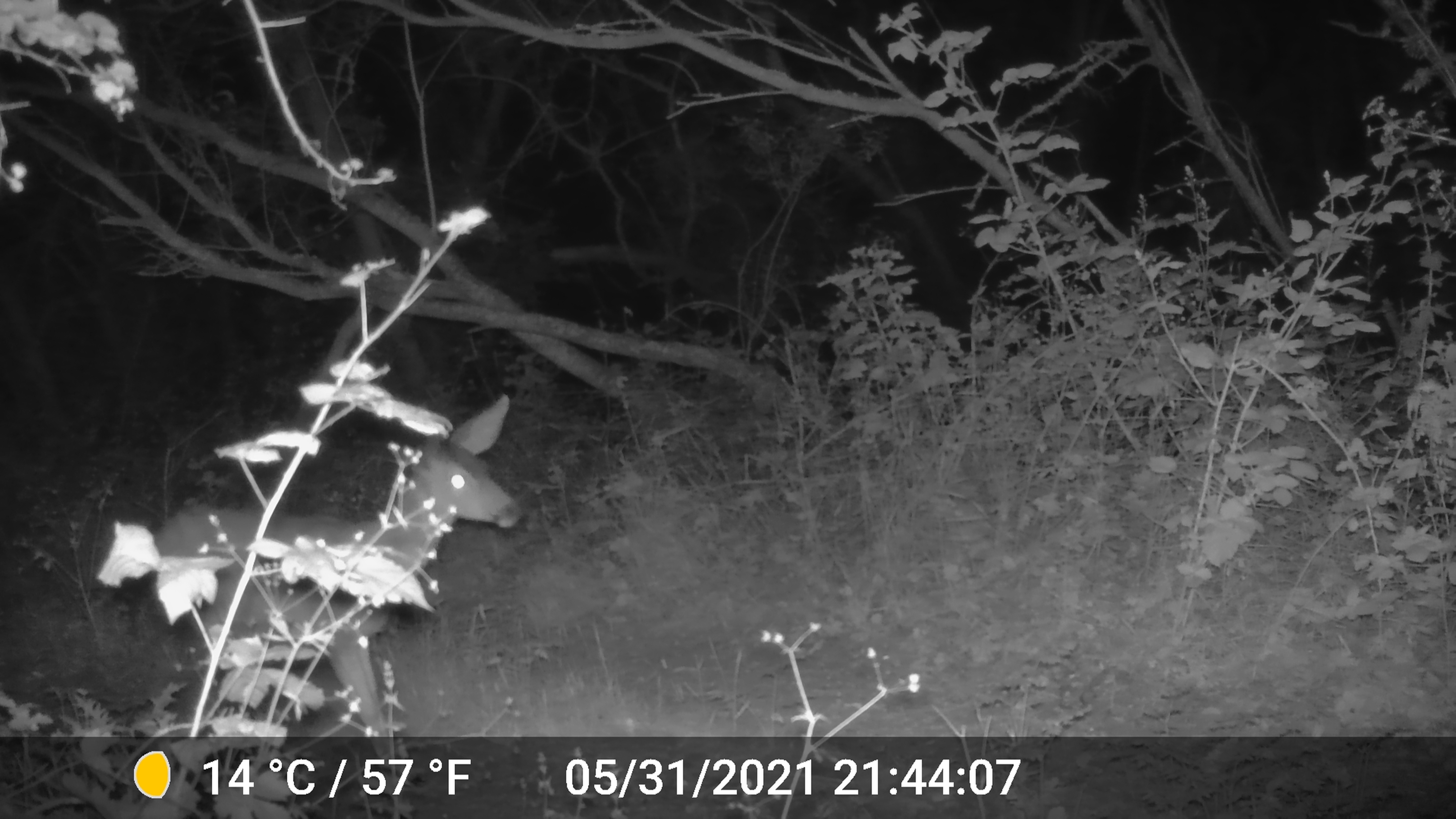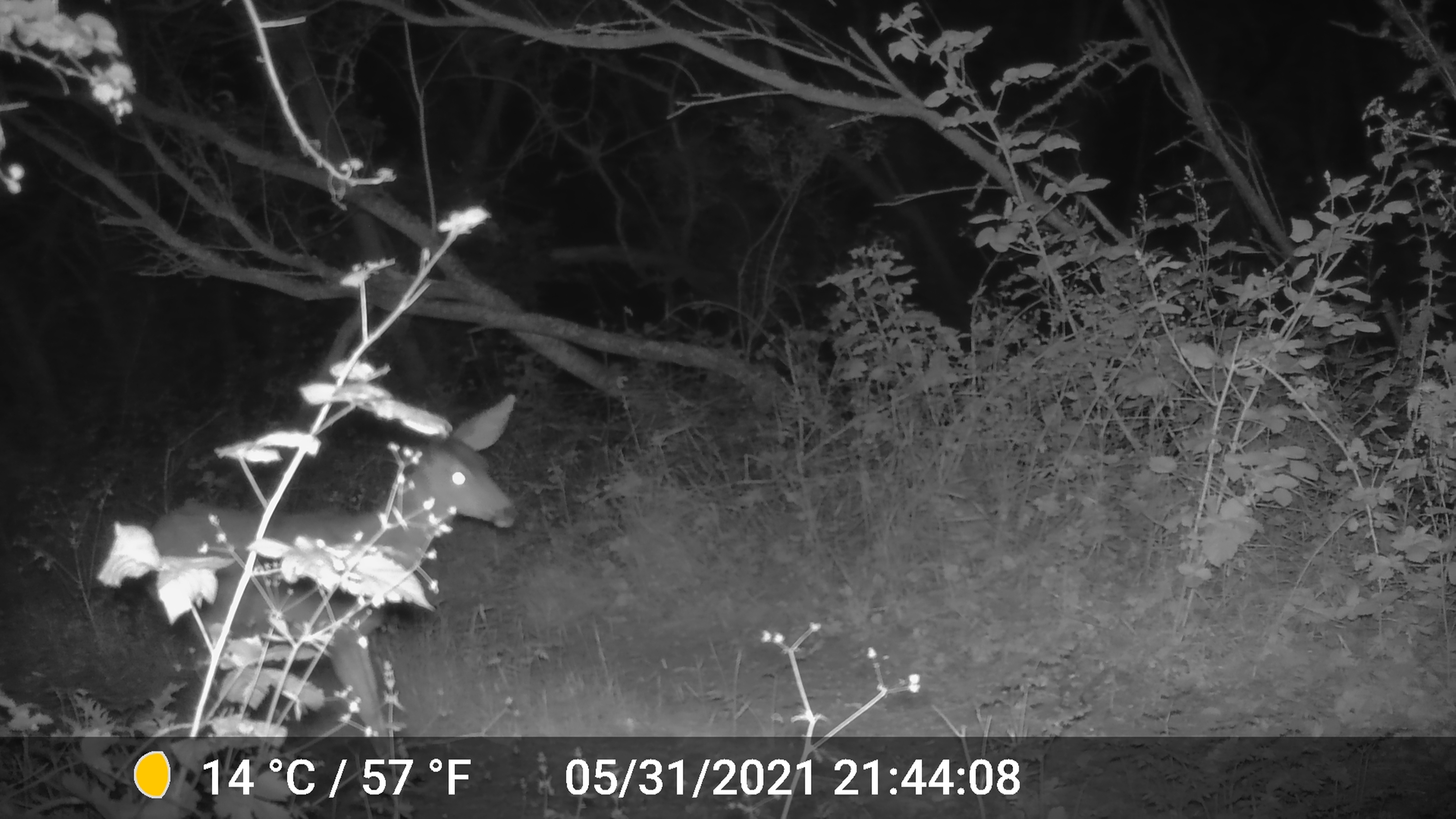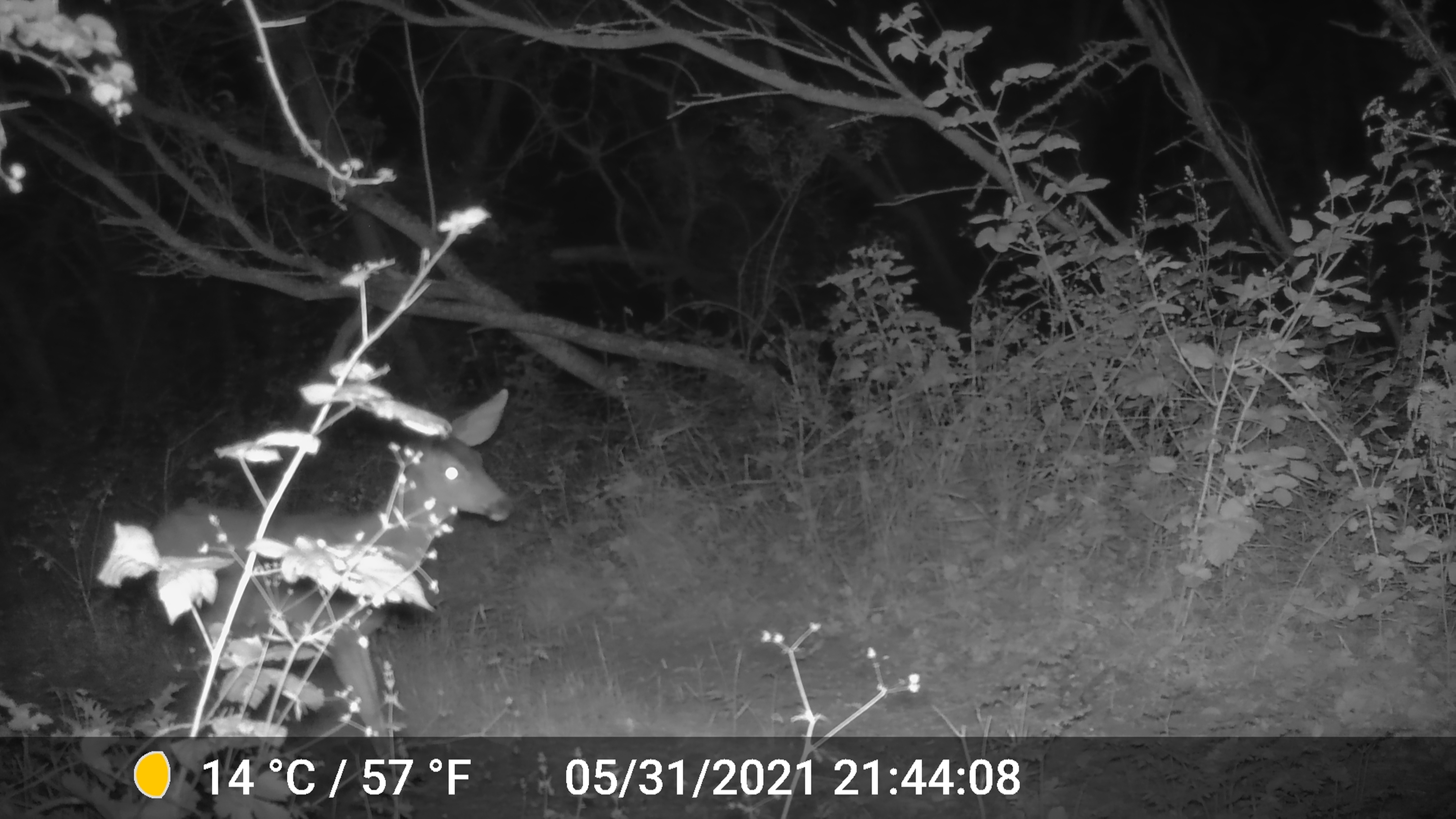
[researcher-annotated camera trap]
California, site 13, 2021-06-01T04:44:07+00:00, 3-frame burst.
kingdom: Animalia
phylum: Chordata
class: Mammalia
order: Artiodactyla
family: Cervidae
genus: Odocoileus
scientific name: Odocoileus hemionus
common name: mule deer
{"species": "mule deer (Odocoileus hemionus)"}